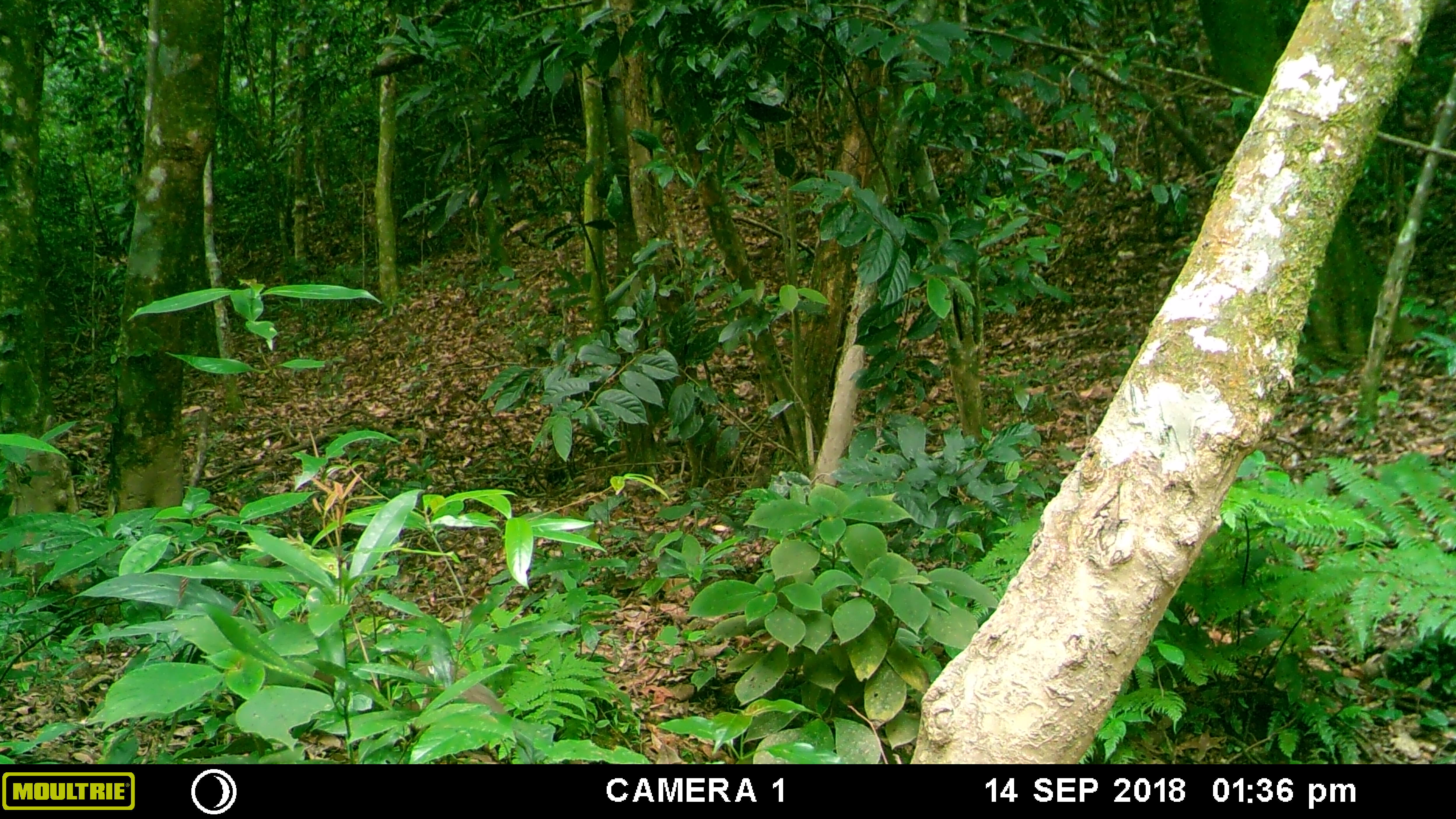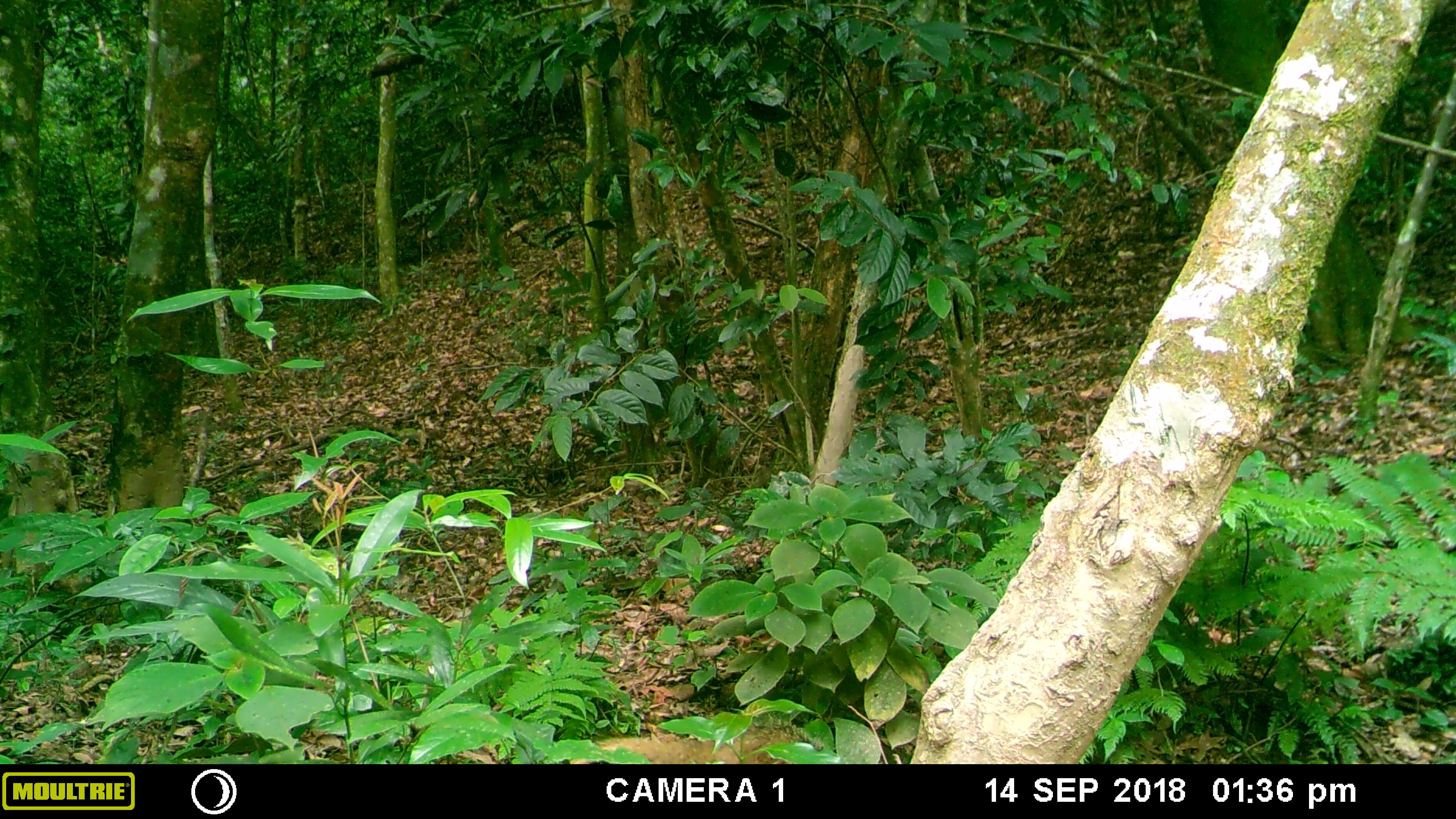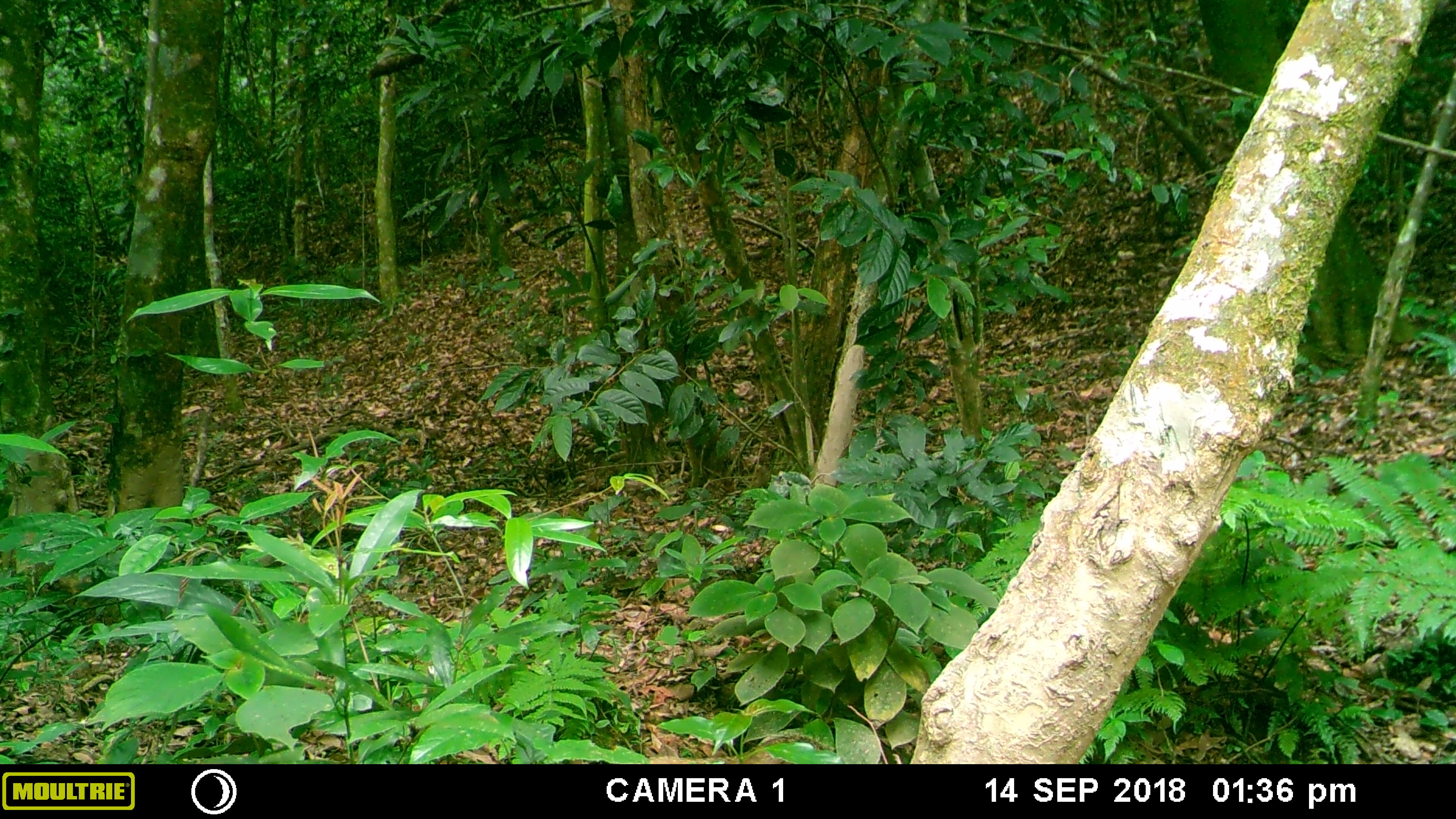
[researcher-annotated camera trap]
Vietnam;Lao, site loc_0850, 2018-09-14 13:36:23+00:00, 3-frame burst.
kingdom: Animalia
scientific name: Animalia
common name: animal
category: unidentified animal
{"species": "unidentified animal (animal) (Animalia)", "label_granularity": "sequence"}